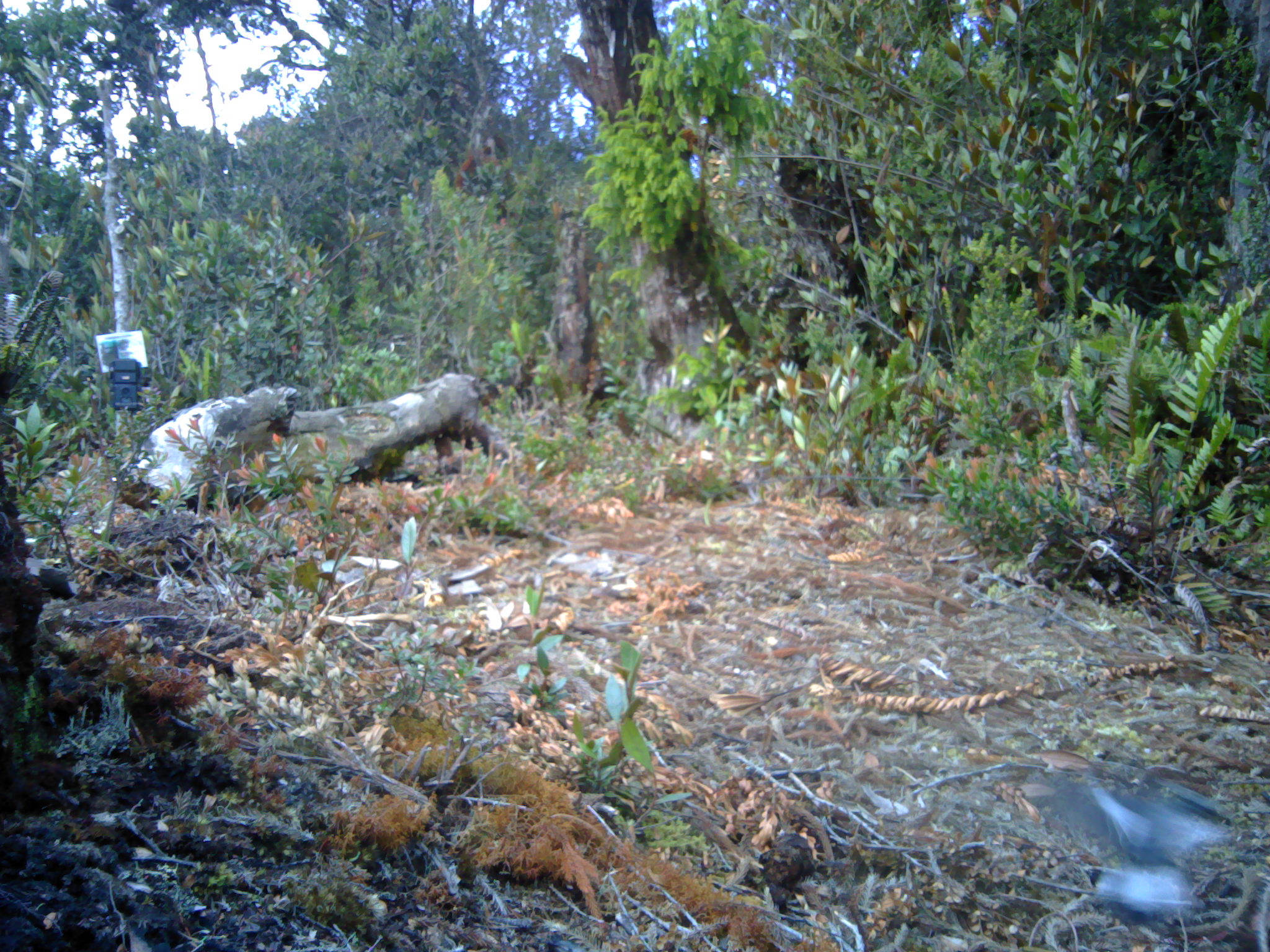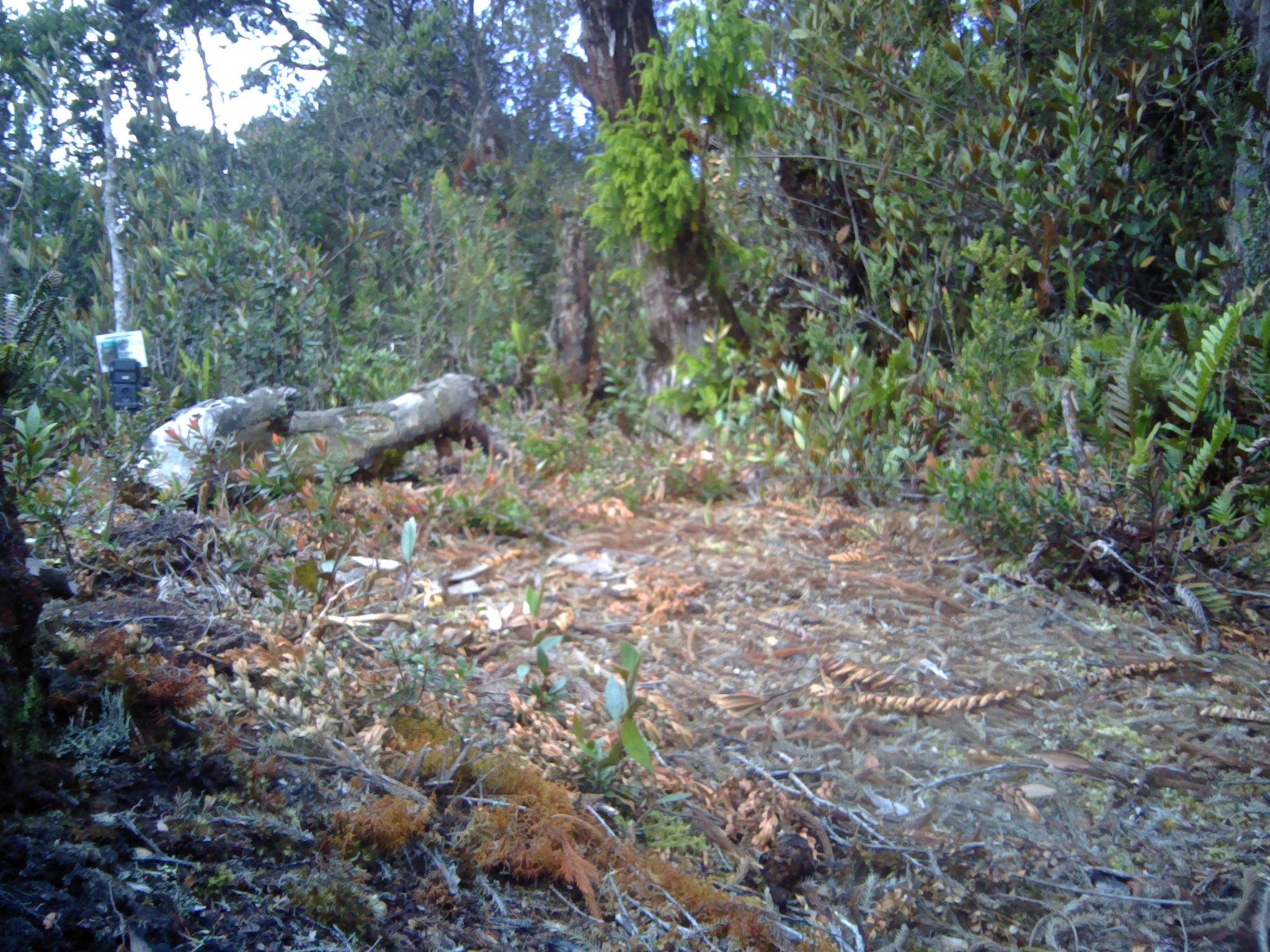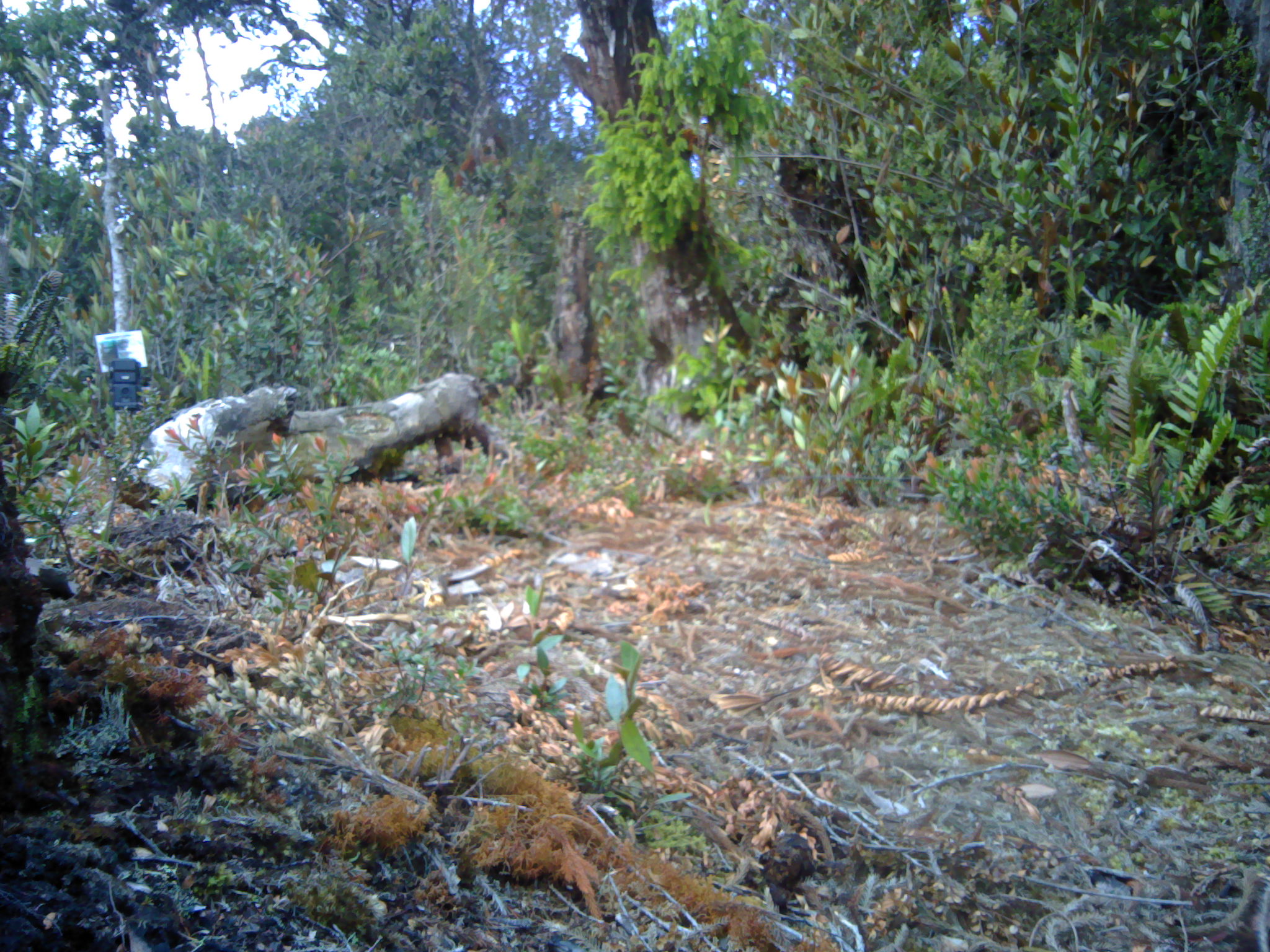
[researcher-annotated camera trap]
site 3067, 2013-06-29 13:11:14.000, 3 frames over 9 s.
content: unidentified animal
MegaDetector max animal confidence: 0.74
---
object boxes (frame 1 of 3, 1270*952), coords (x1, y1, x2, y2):
unidentifiable: (1026, 769, 1233, 927)